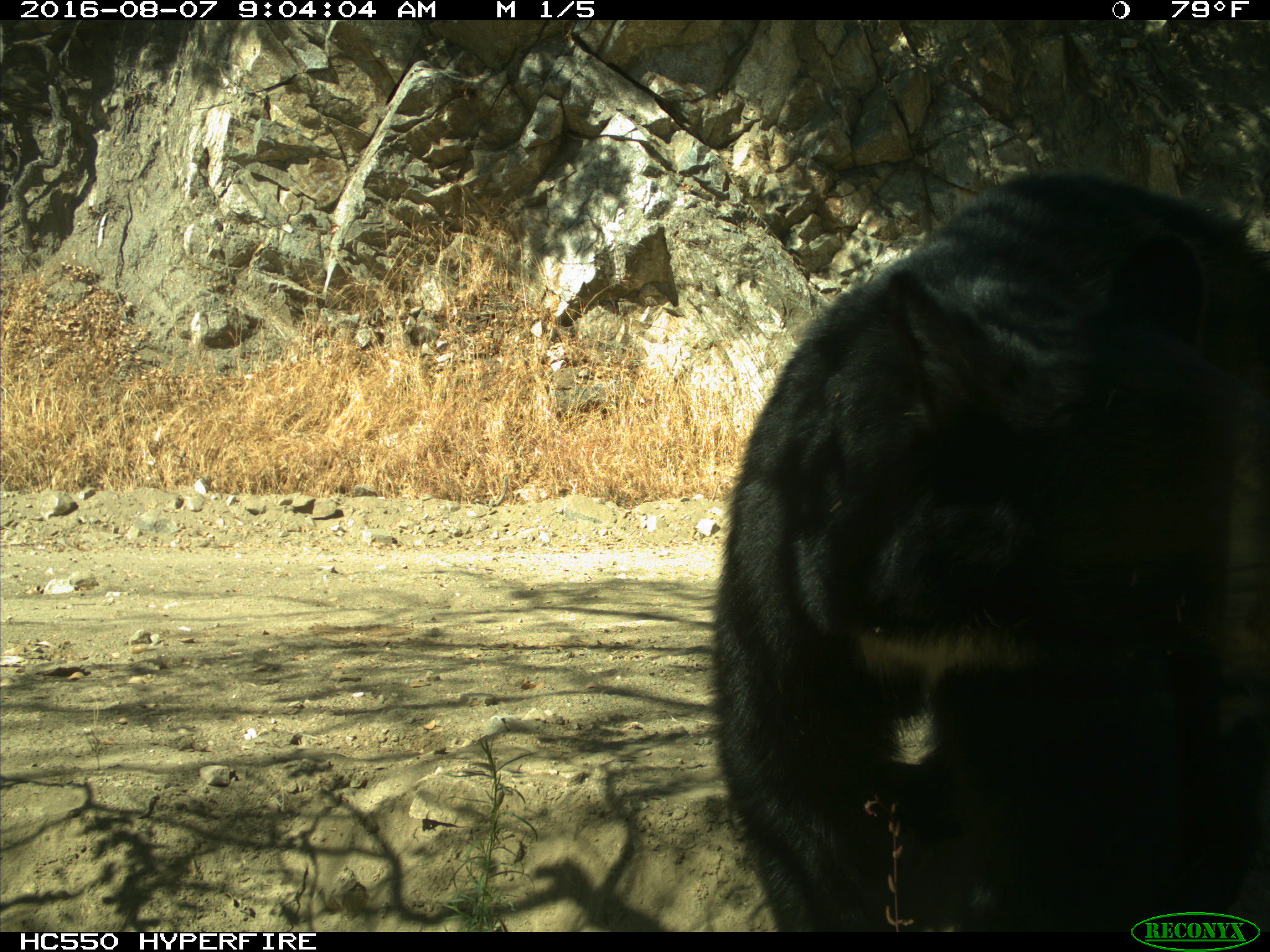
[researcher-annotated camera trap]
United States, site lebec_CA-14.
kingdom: Animalia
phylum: Chordata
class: Mammalia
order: Carnivora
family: Ursidae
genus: Ursus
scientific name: Ursus americanus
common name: american black bear